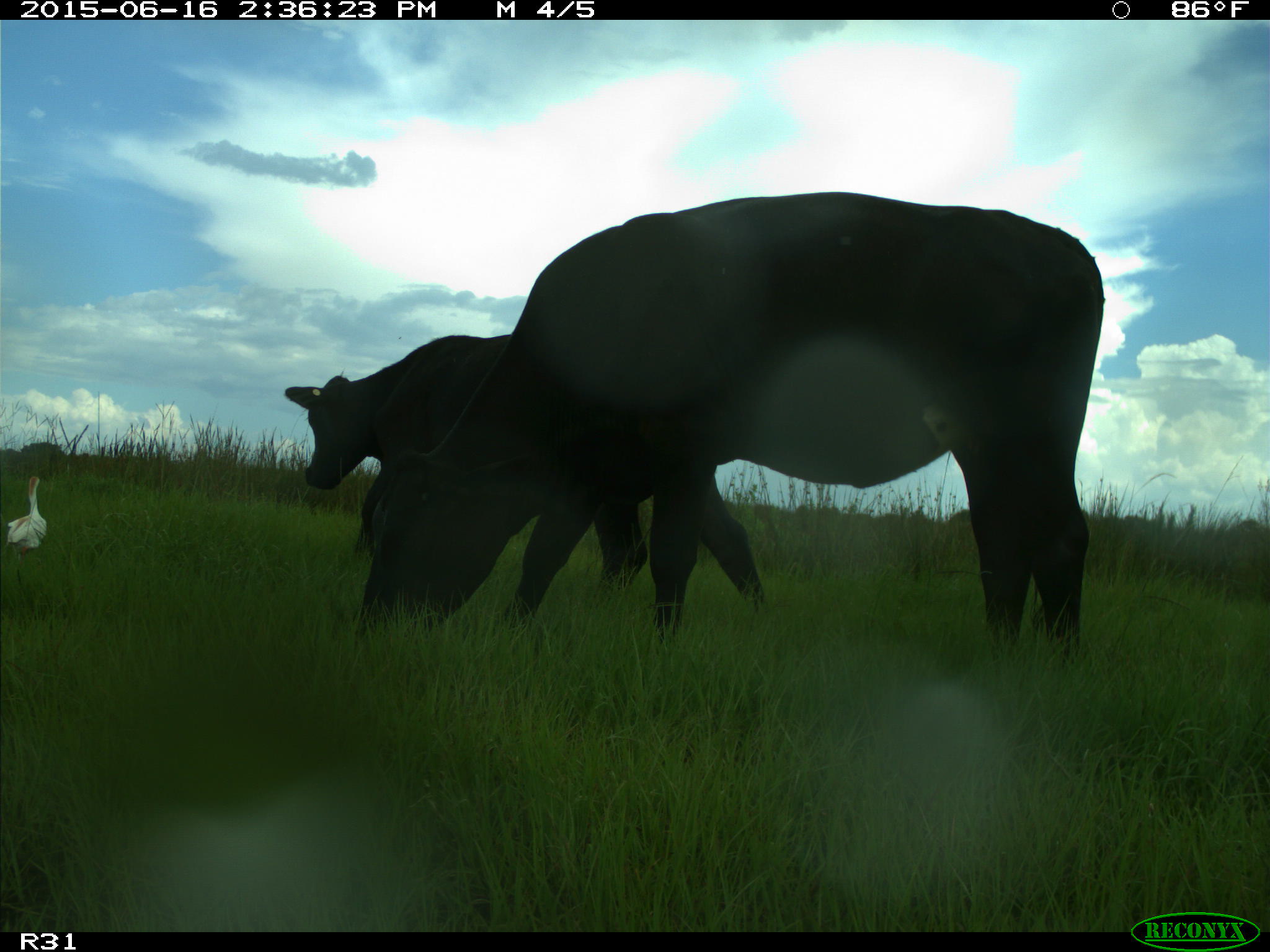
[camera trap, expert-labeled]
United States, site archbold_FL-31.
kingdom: Animalia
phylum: Chordata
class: Mammalia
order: Artiodactyla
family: Bovidae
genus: Bos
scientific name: Bos taurus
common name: domestic cow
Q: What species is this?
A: Bos taurus (domestic cow).